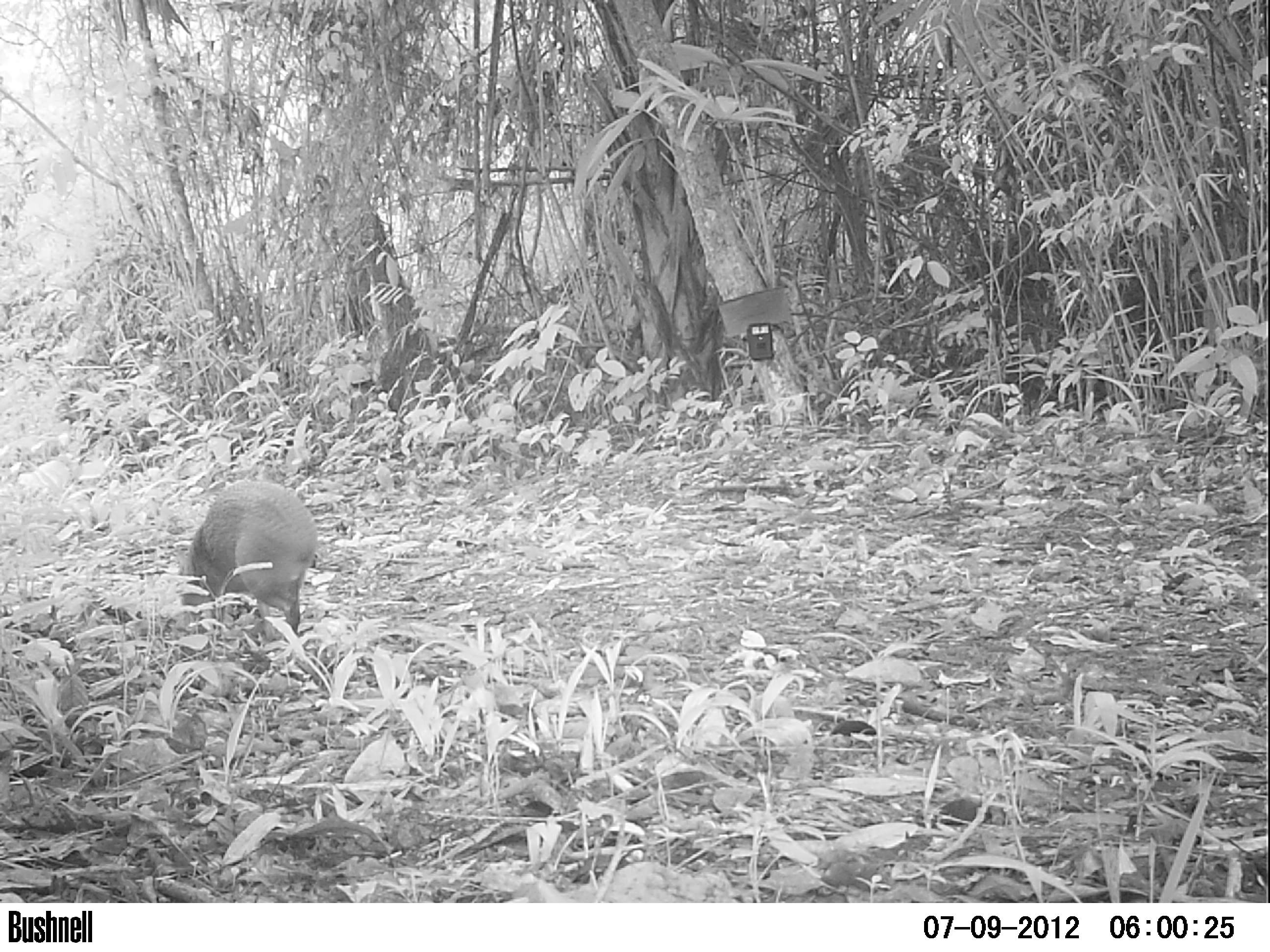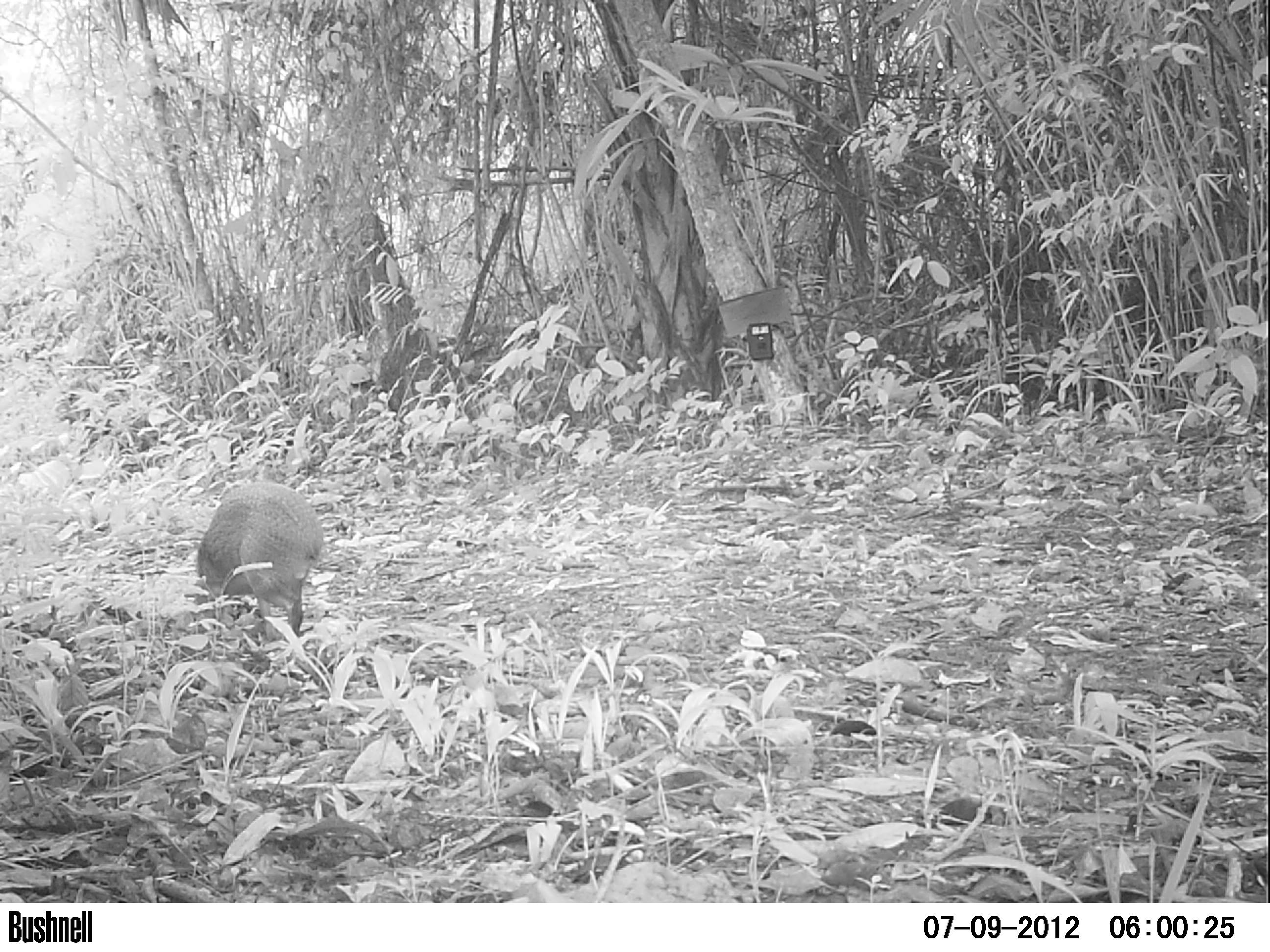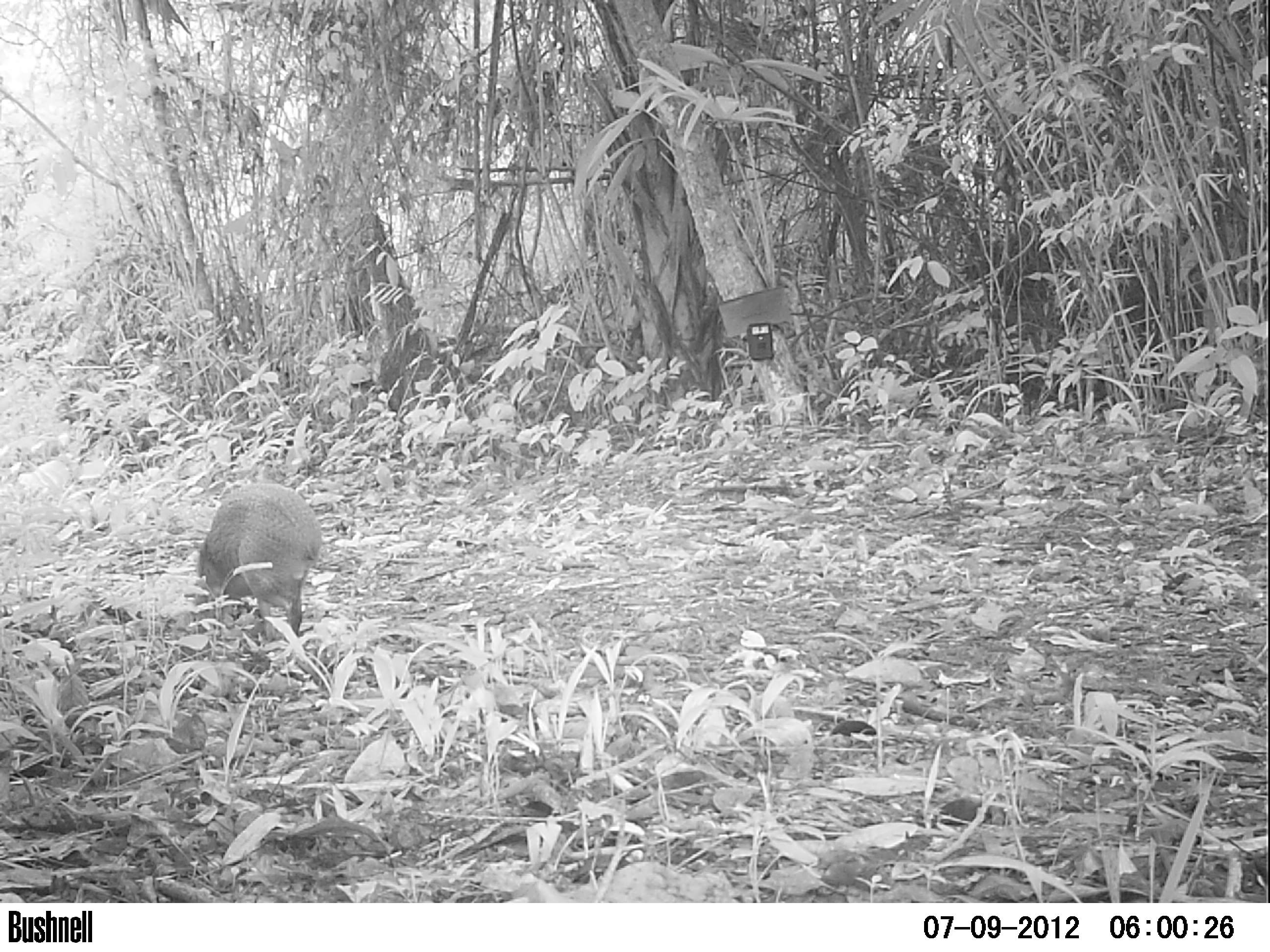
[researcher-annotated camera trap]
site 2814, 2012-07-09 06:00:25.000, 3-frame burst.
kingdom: Animalia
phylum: Chordata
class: Mammalia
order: Rodentia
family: Dasyproctidae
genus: Dasyprocta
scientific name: Dasyprocta punctata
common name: central american agouti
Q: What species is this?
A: Dasyprocta punctata (central american agouti).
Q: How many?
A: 1.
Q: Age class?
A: Adult.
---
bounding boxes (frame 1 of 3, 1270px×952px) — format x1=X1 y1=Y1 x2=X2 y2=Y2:
dasyprocta punctata: x1=174 y1=480 x2=318 y2=643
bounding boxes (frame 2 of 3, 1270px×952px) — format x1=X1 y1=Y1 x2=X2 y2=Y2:
dasyprocta punctata: x1=192 y1=479 x2=324 y2=641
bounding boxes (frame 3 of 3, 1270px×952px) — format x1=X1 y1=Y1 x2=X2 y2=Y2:
dasyprocta punctata: x1=192 y1=482 x2=322 y2=642